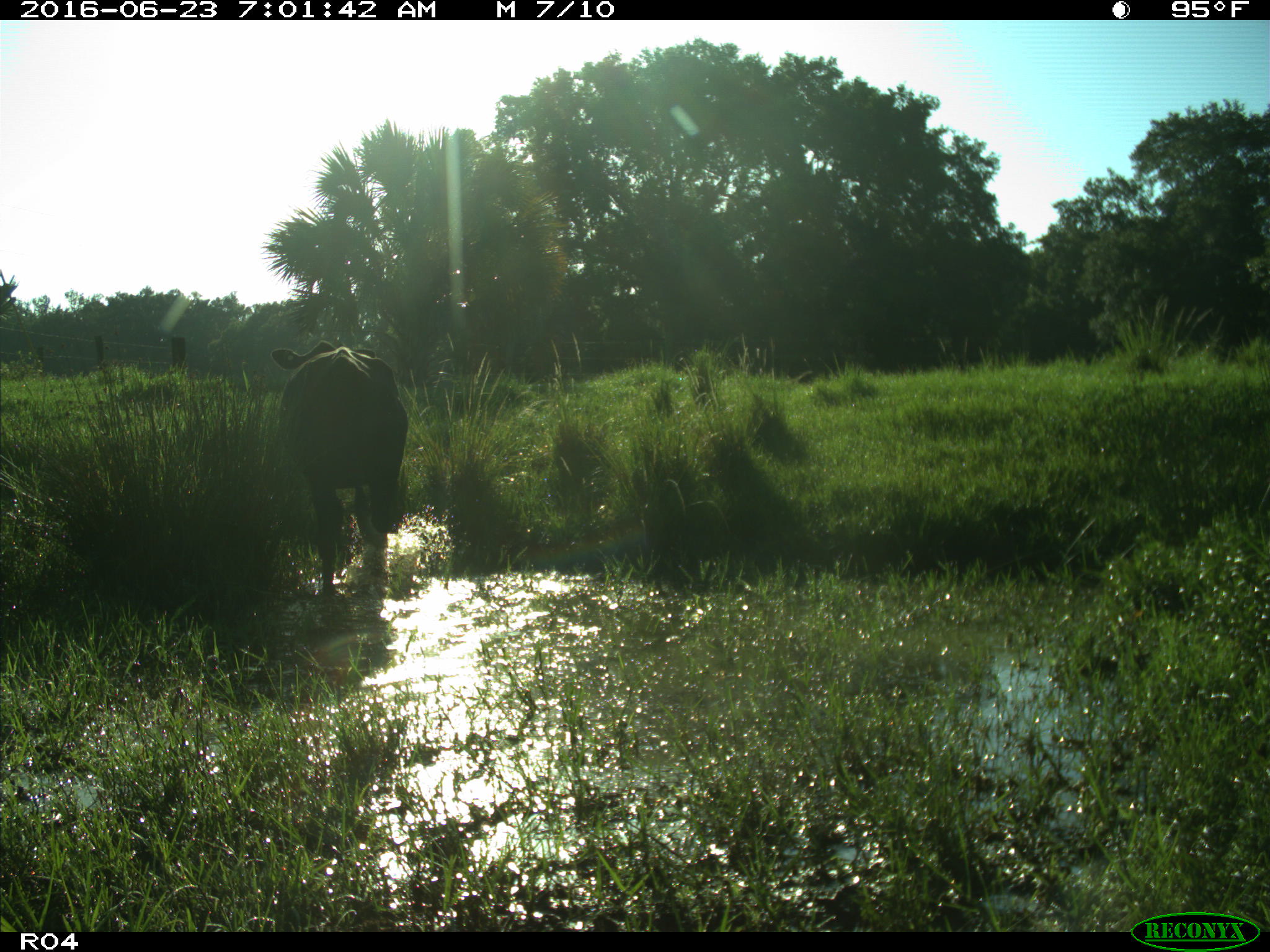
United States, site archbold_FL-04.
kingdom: Animalia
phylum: Chordata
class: Mammalia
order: Artiodactyla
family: Bovidae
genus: Bos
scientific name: Bos taurus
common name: domestic cow